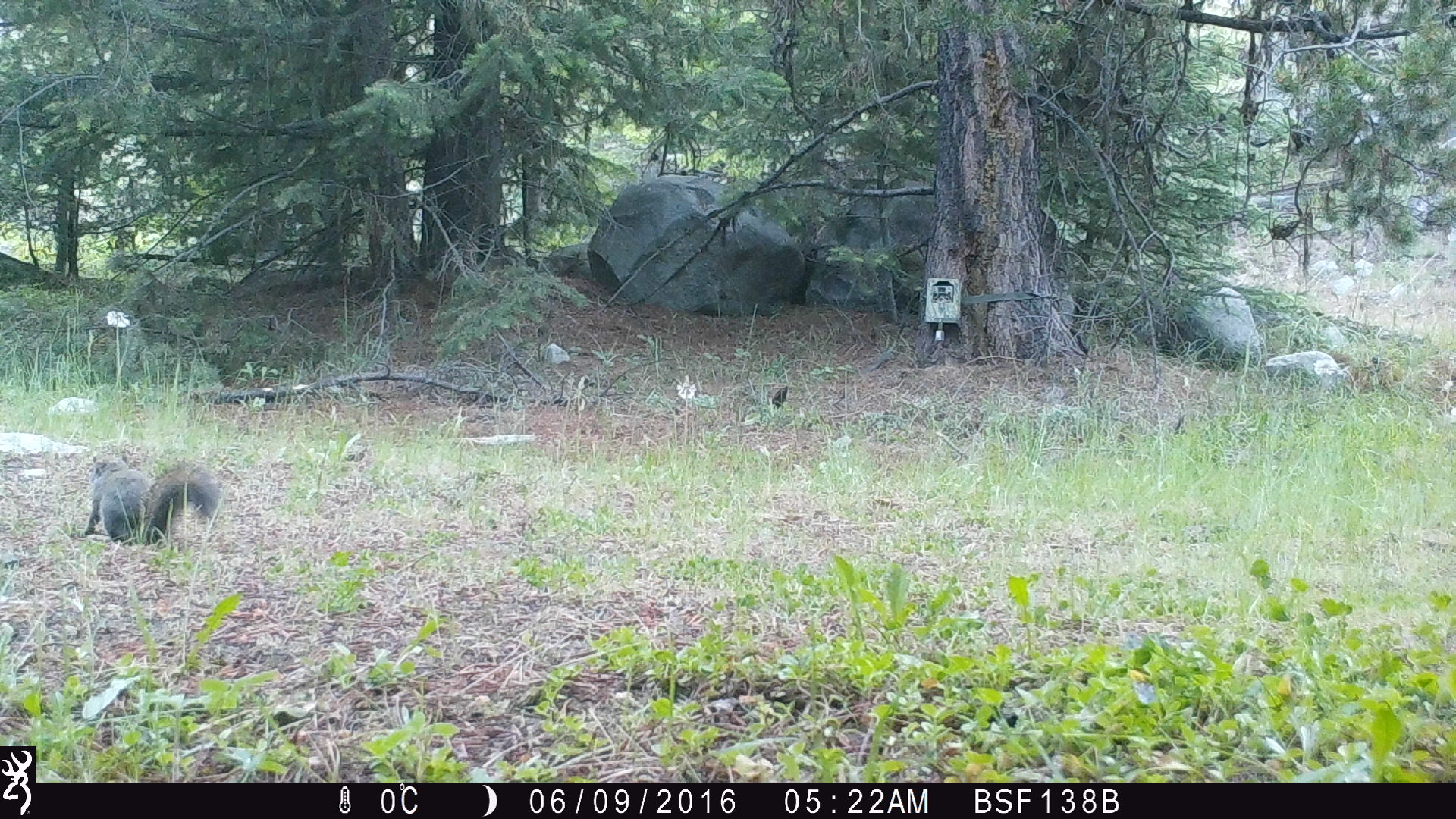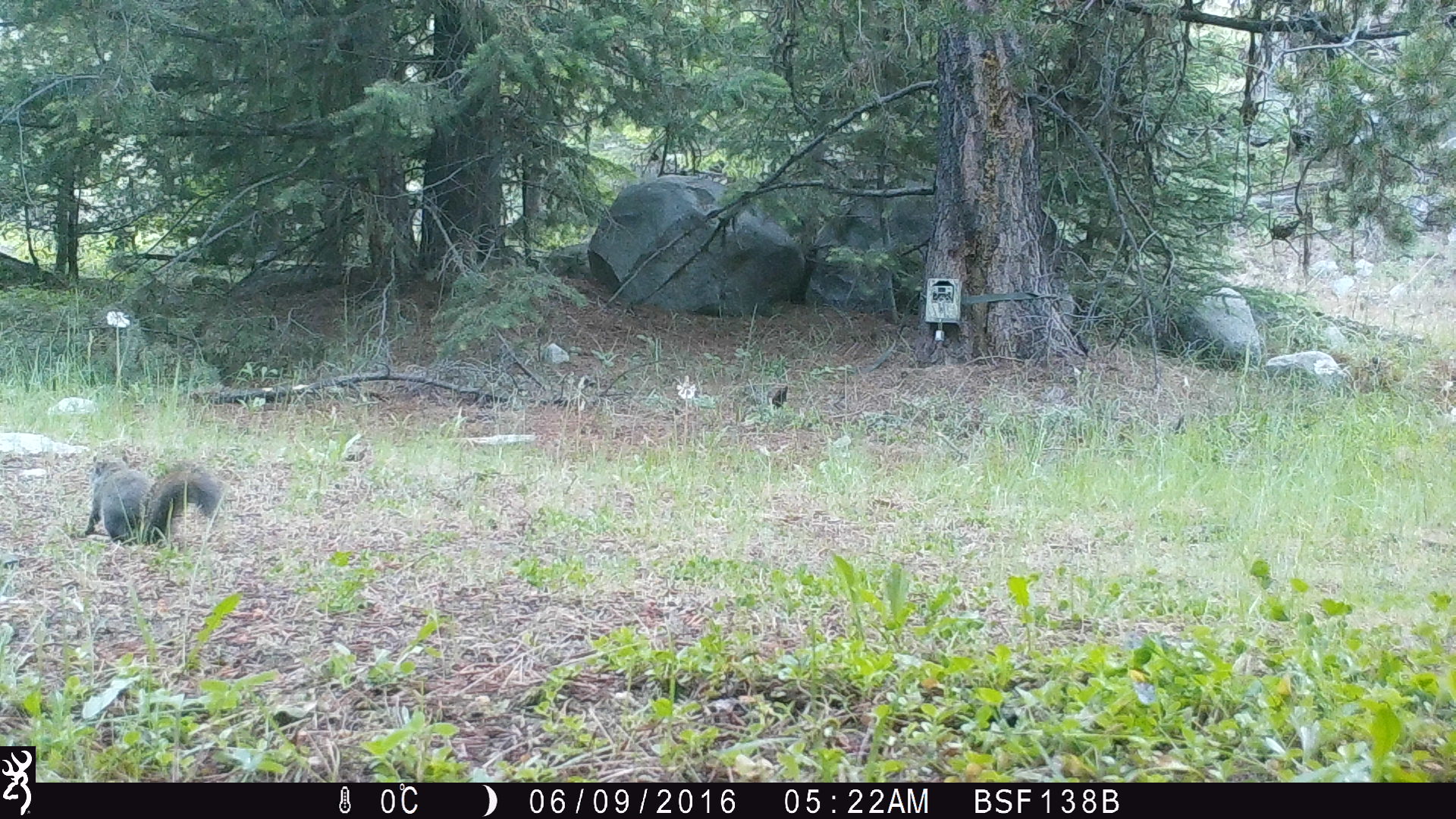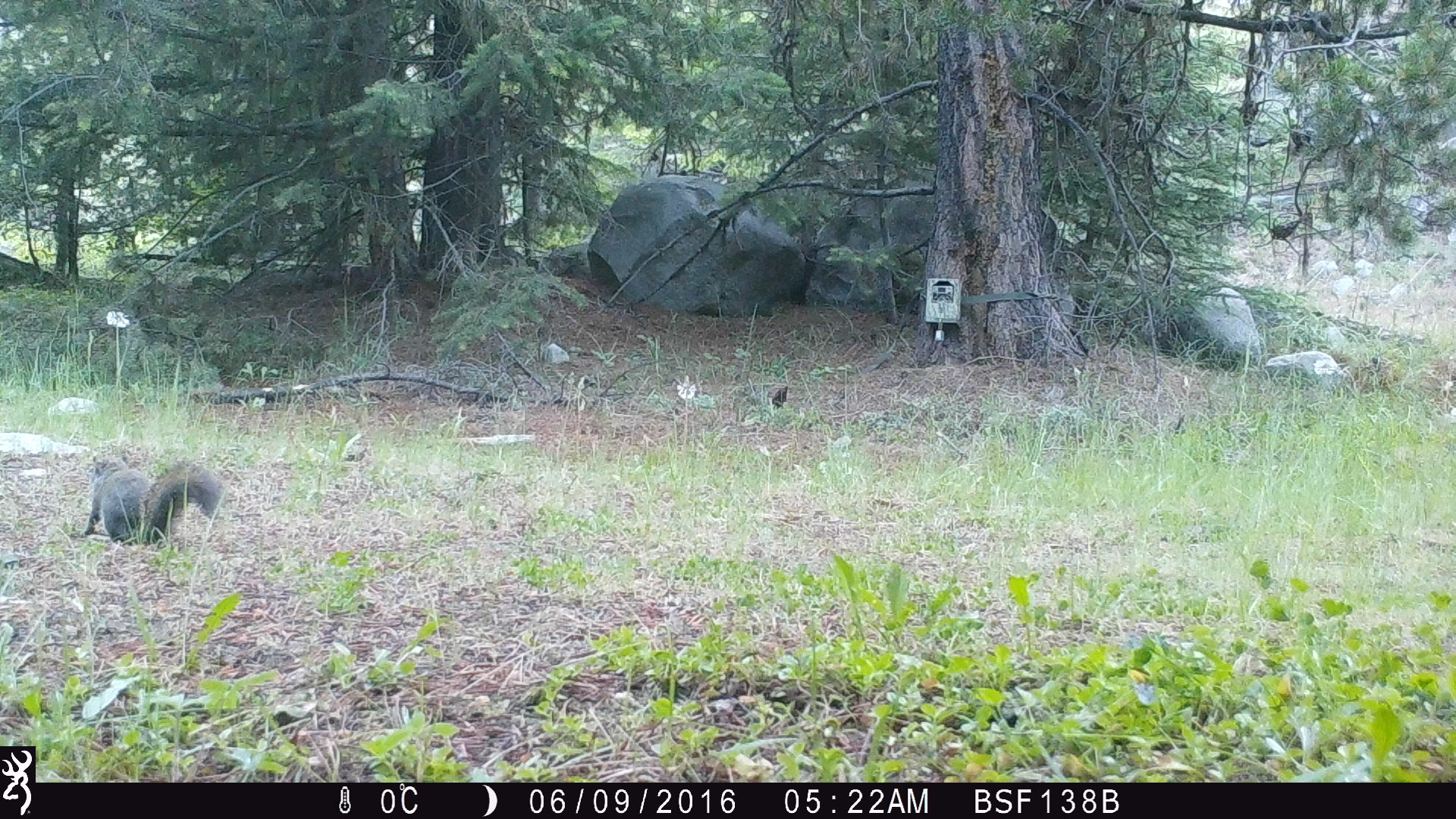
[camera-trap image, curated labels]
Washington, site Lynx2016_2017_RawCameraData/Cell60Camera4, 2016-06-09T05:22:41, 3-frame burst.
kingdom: Animalia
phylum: Chordata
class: Mammalia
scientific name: Mammalia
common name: small mammal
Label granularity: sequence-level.